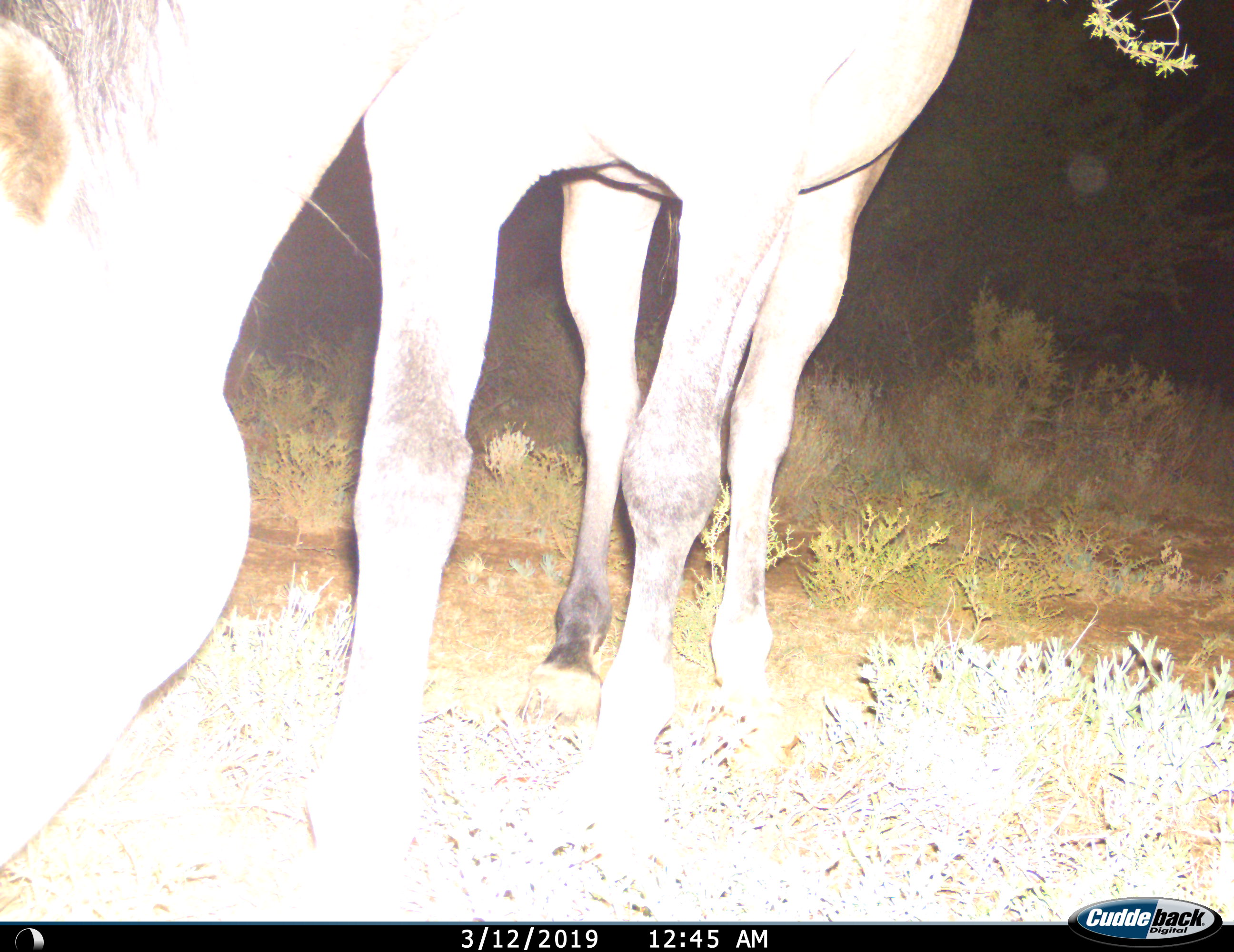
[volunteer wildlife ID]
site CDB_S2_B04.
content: unidentified animal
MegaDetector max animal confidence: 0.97